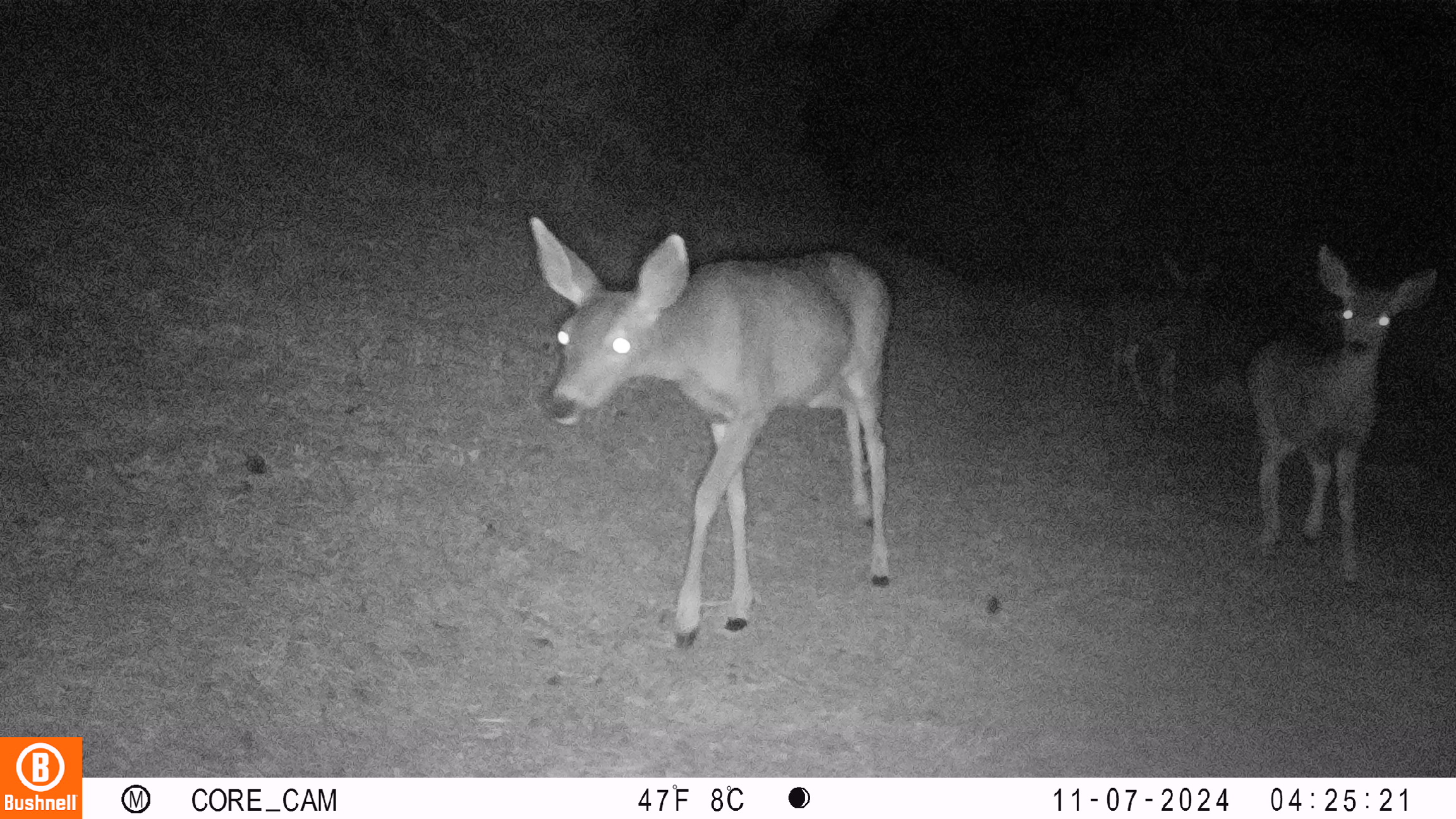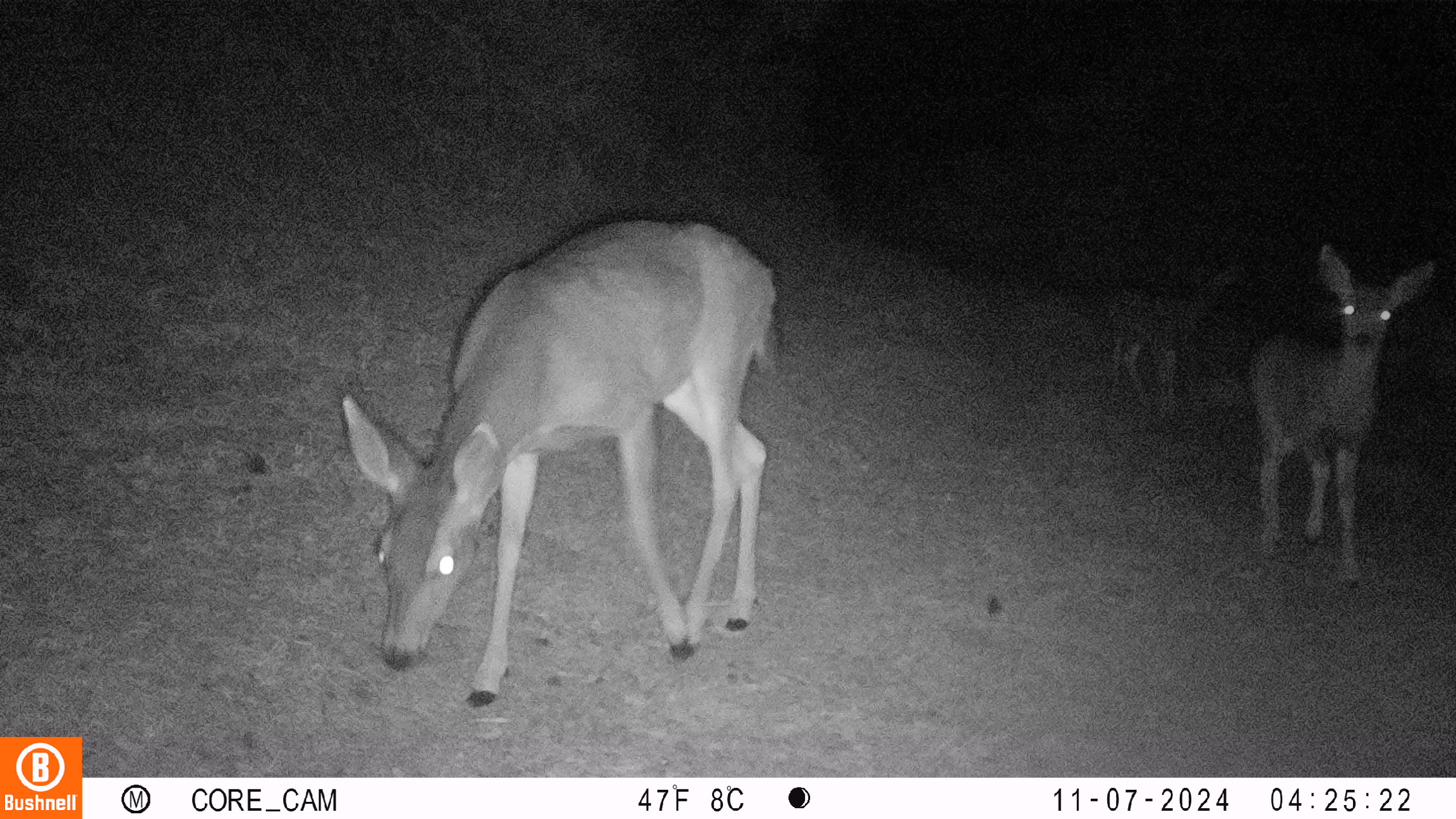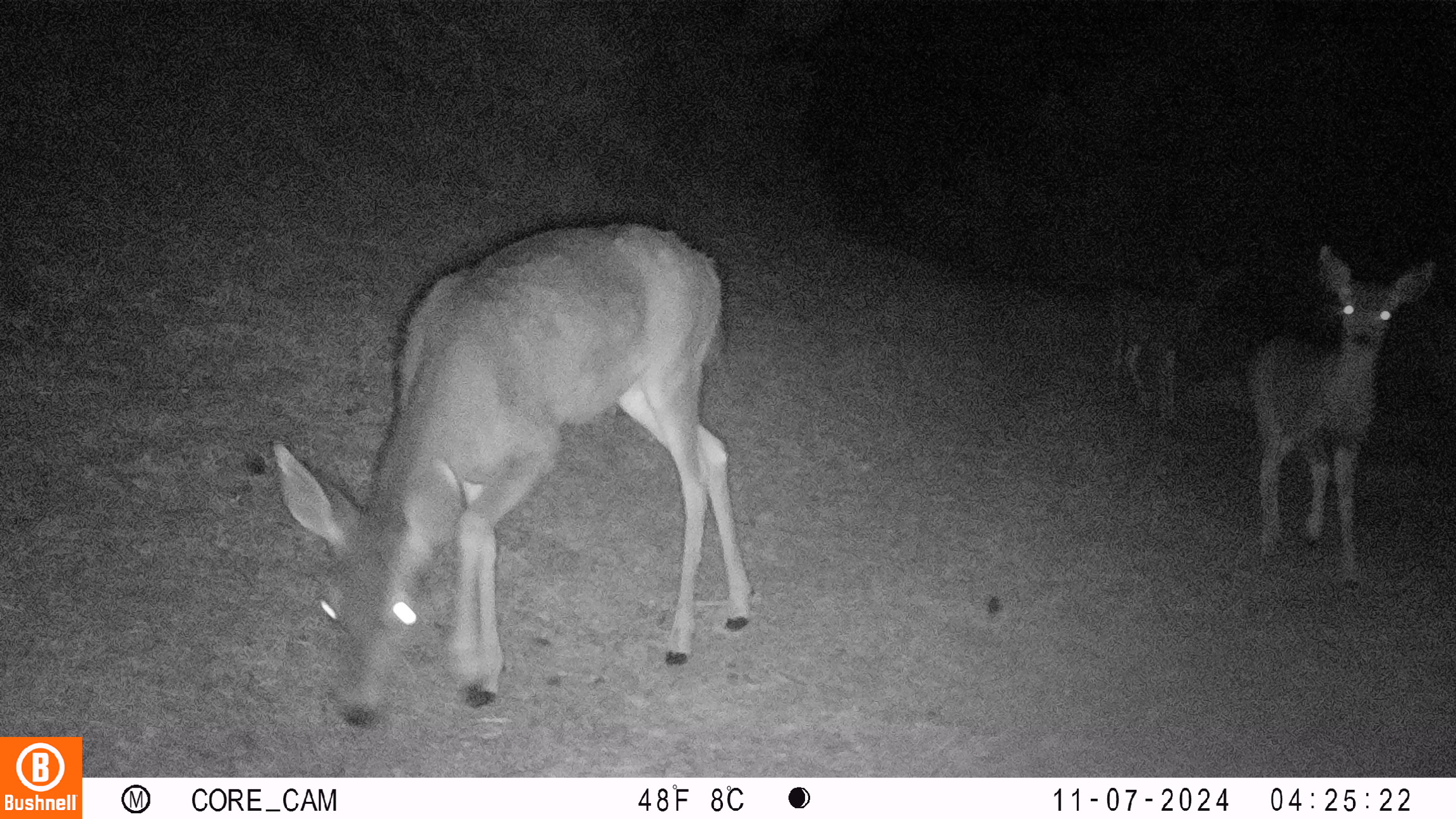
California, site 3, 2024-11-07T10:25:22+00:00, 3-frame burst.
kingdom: Animalia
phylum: Chordata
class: Mammalia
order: Artiodactyla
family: Cervidae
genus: Odocoileus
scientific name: Odocoileus hemionus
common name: mule deer